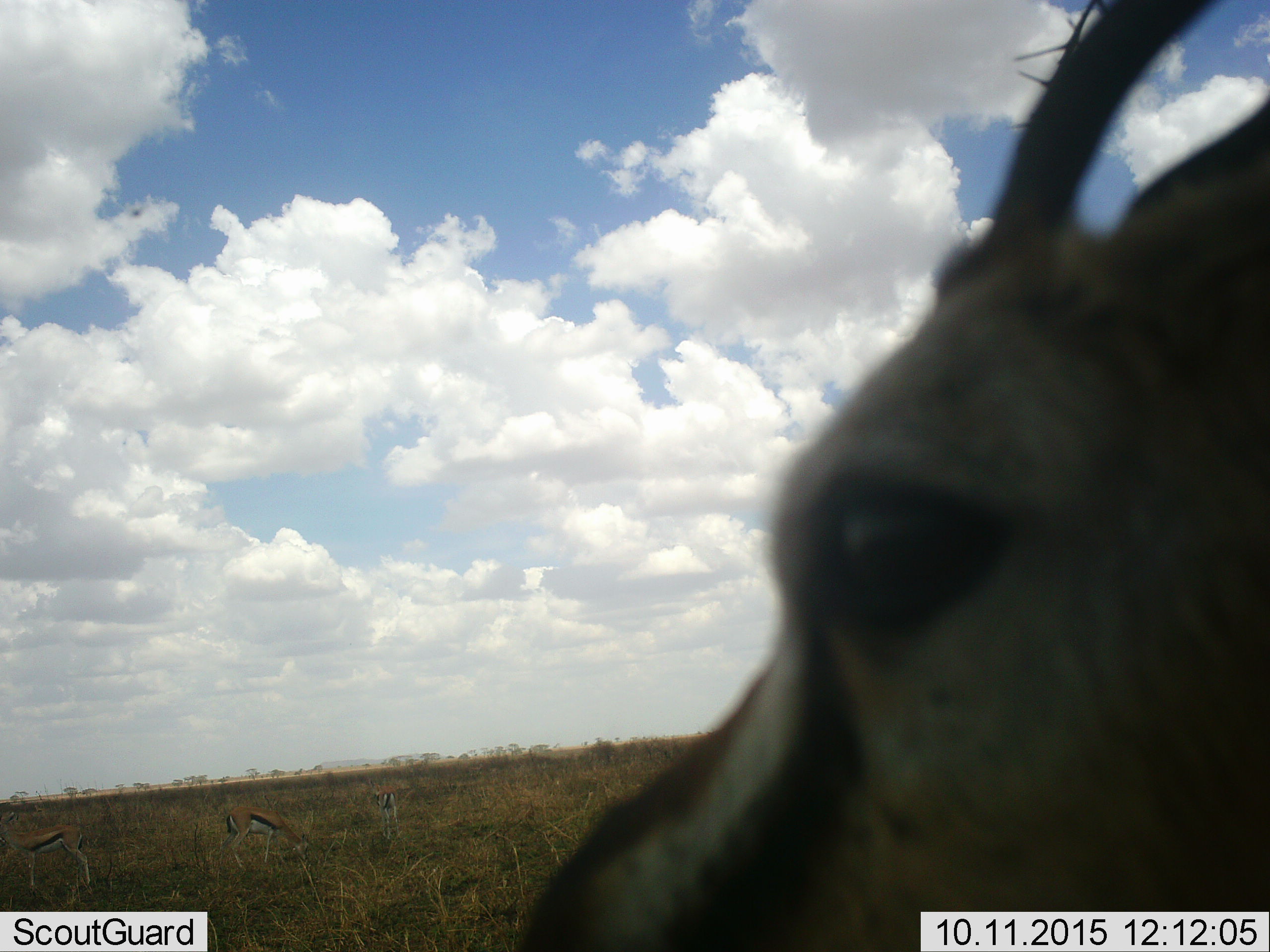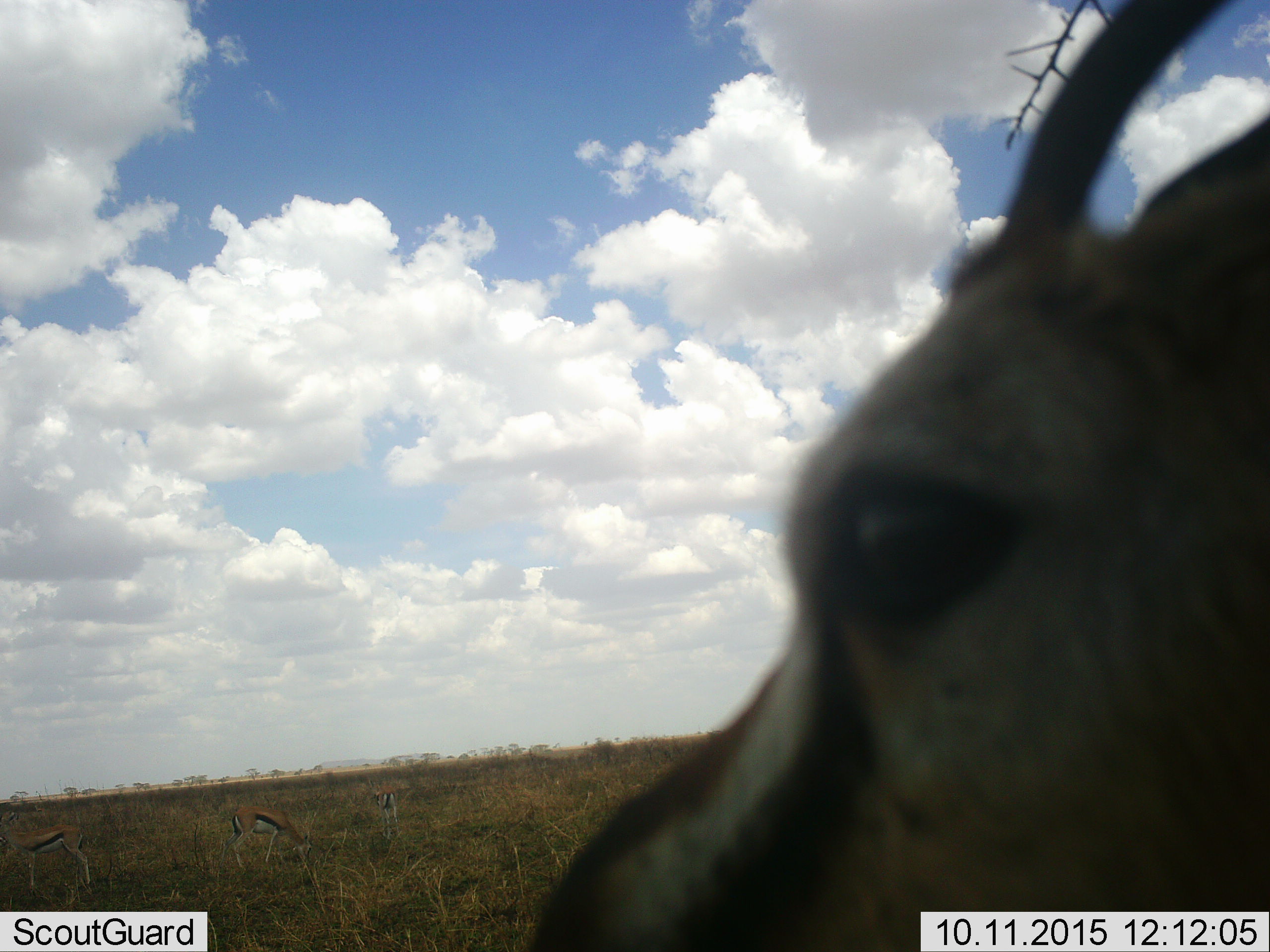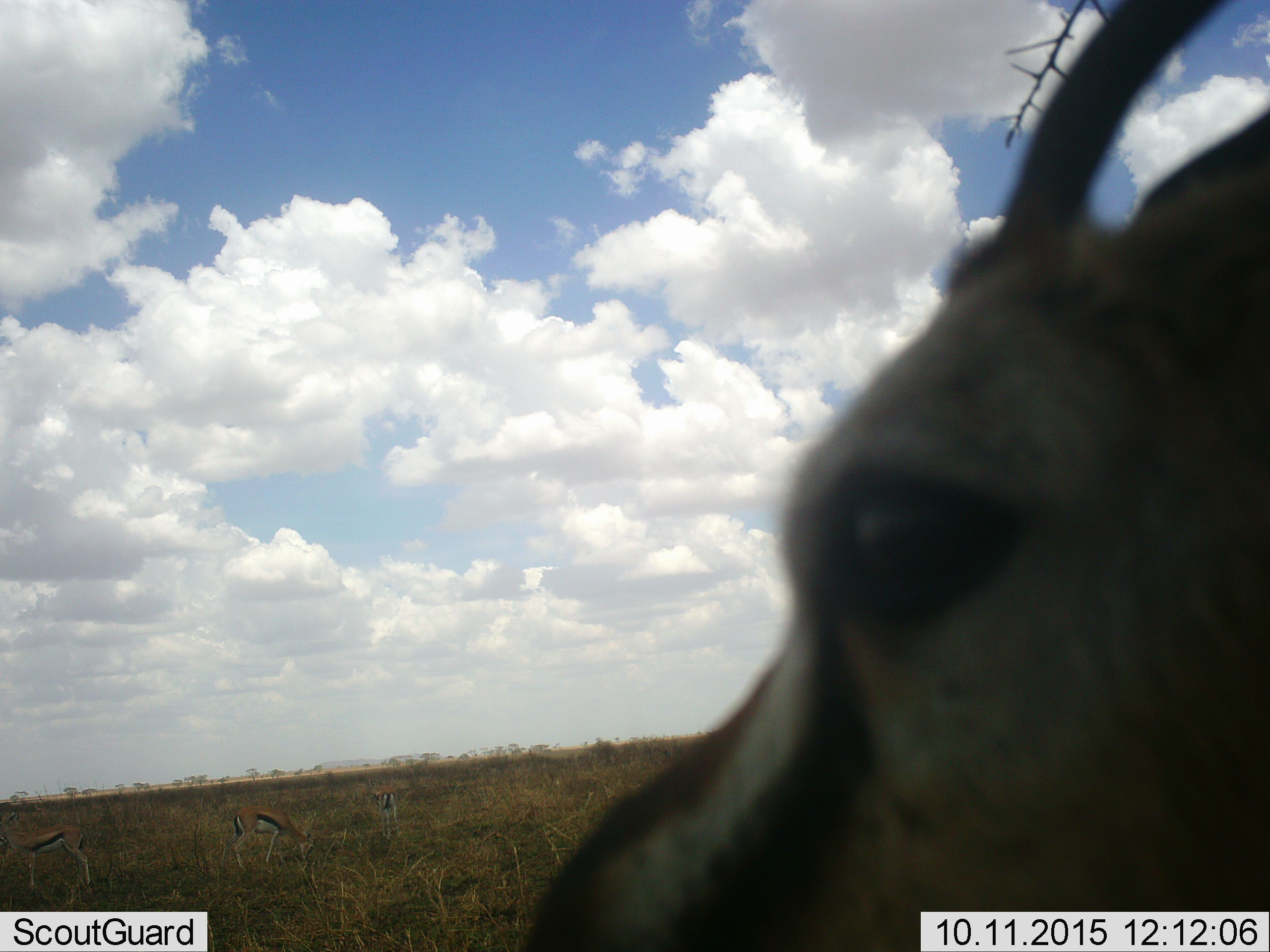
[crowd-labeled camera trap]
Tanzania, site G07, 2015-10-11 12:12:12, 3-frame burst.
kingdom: Animalia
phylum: Chordata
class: Mammalia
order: Artiodactyla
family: Bovidae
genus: Eudorcas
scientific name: Eudorcas thomsonii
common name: thomson's gazelle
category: gazellethomsons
Gazellethomsons (thomson's gazelle) (Eudorcas thomsonii), count 4. Behavior (volunteer vote fractions): standing 67%, resting 11%, moving 0%, interacting 0%. Young present (vote fraction): 0%. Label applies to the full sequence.